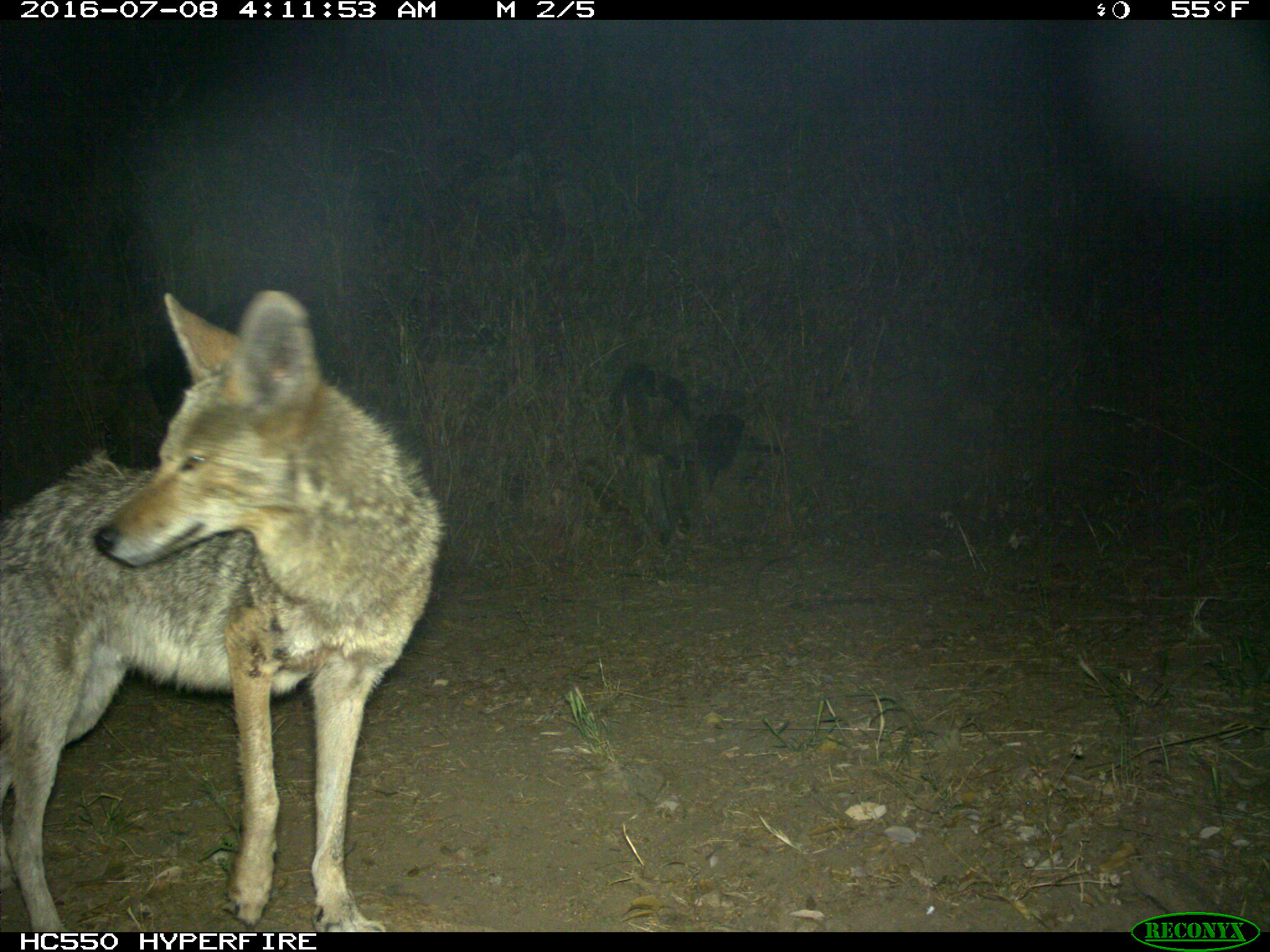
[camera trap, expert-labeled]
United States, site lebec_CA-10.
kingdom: Animalia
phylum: Chordata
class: Mammalia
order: Carnivora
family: Canidae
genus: Canis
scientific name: Canis latrans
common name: coyote